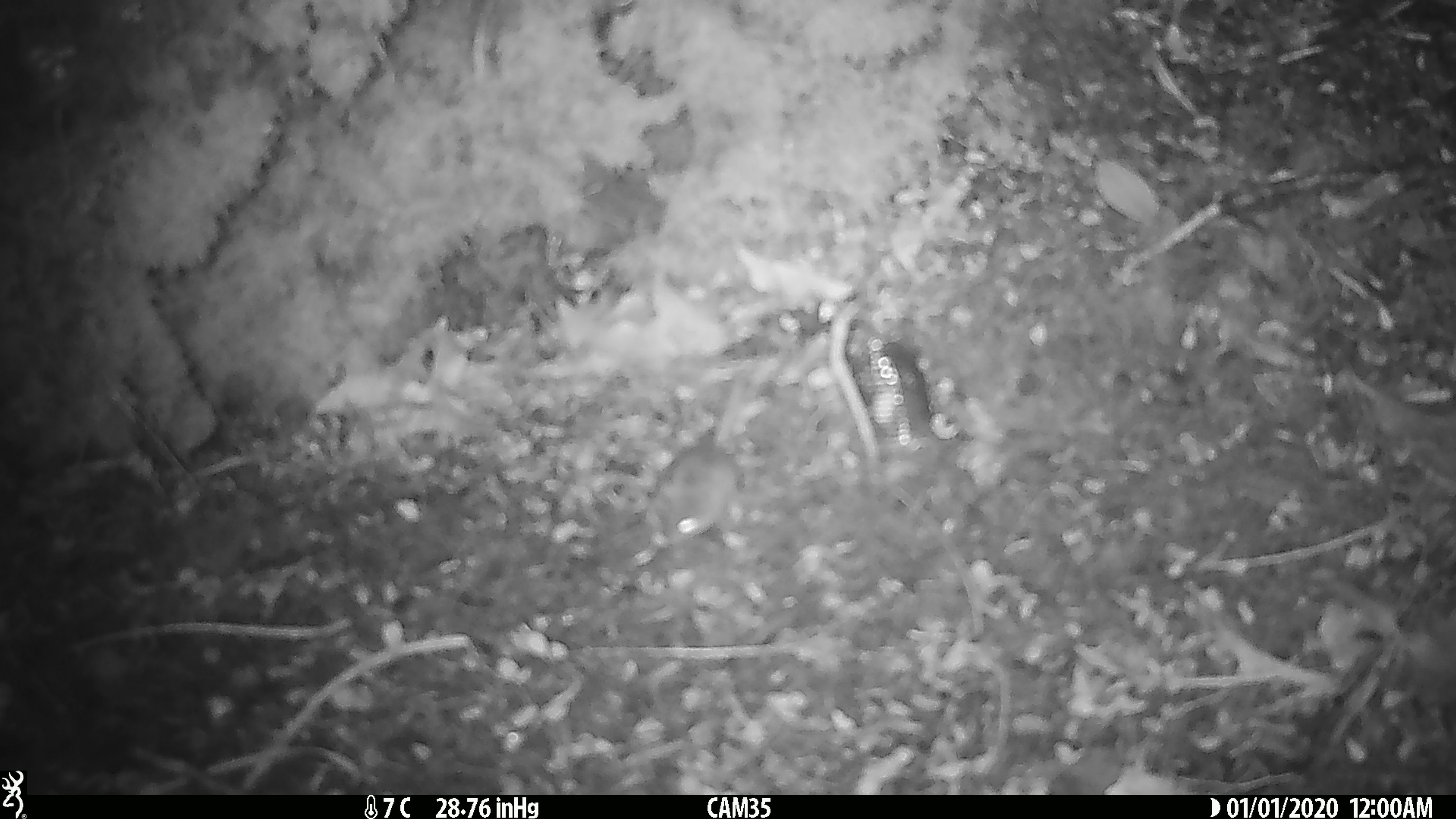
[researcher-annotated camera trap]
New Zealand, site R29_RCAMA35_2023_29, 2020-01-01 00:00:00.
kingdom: Animalia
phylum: Chordata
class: Mammalia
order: Rodentia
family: Muridae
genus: Mus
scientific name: Mus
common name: mouse